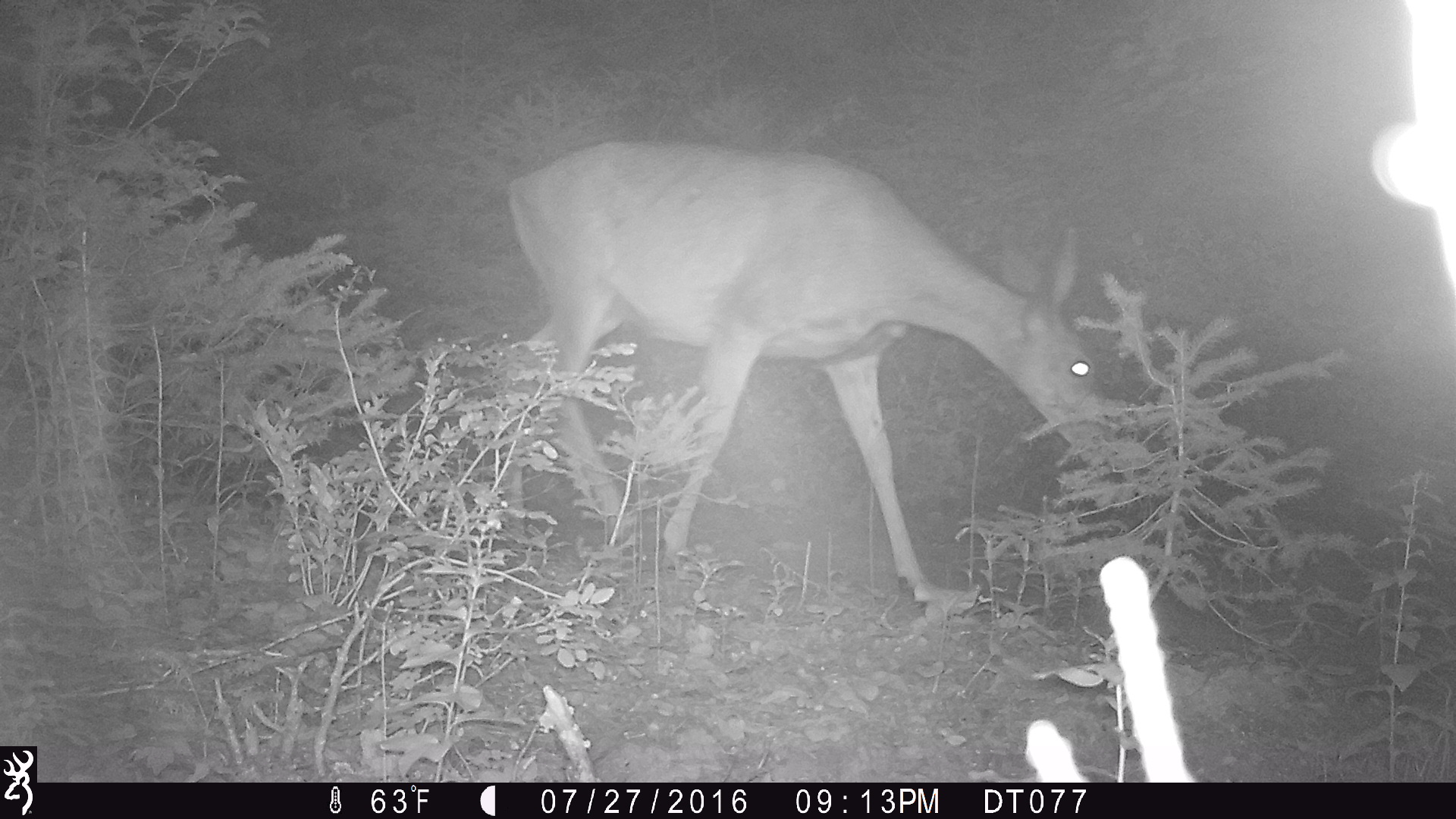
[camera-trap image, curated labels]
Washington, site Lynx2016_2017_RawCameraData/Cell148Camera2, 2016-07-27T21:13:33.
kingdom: Animalia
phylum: Chordata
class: Mammalia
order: Artiodactyla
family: Cervidae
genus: Odocoileus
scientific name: Odocoileus hemionus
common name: mule deer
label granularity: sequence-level